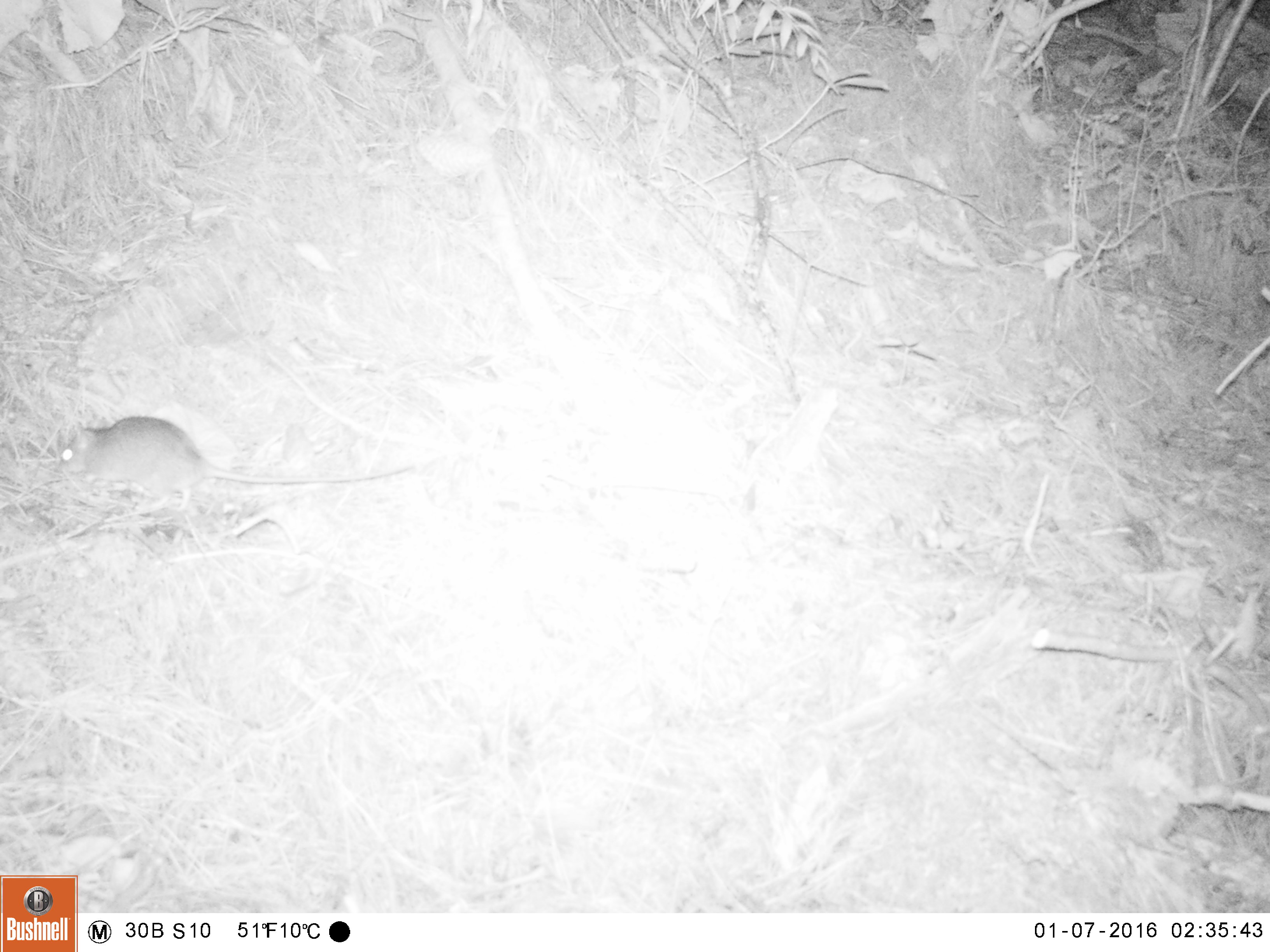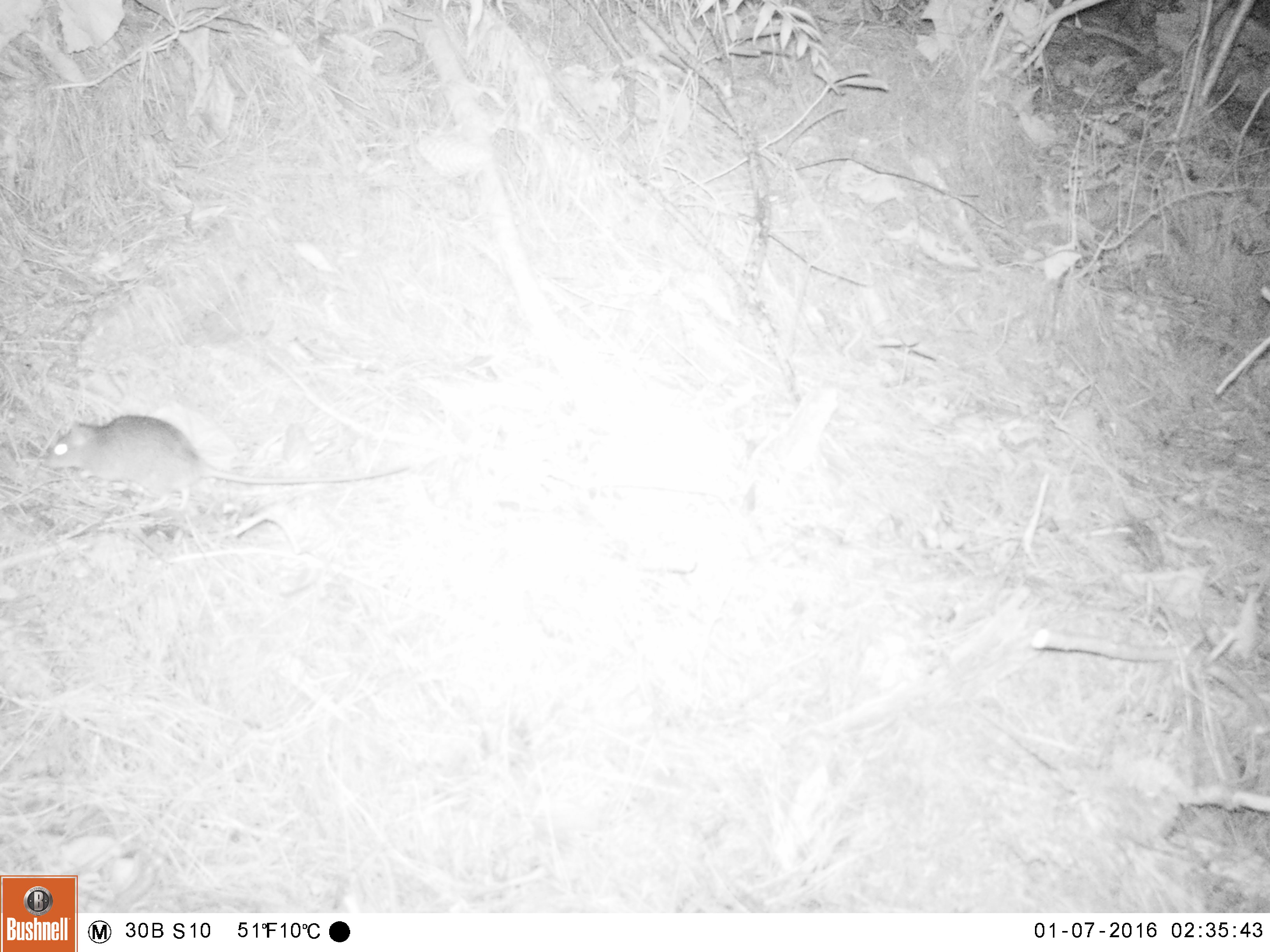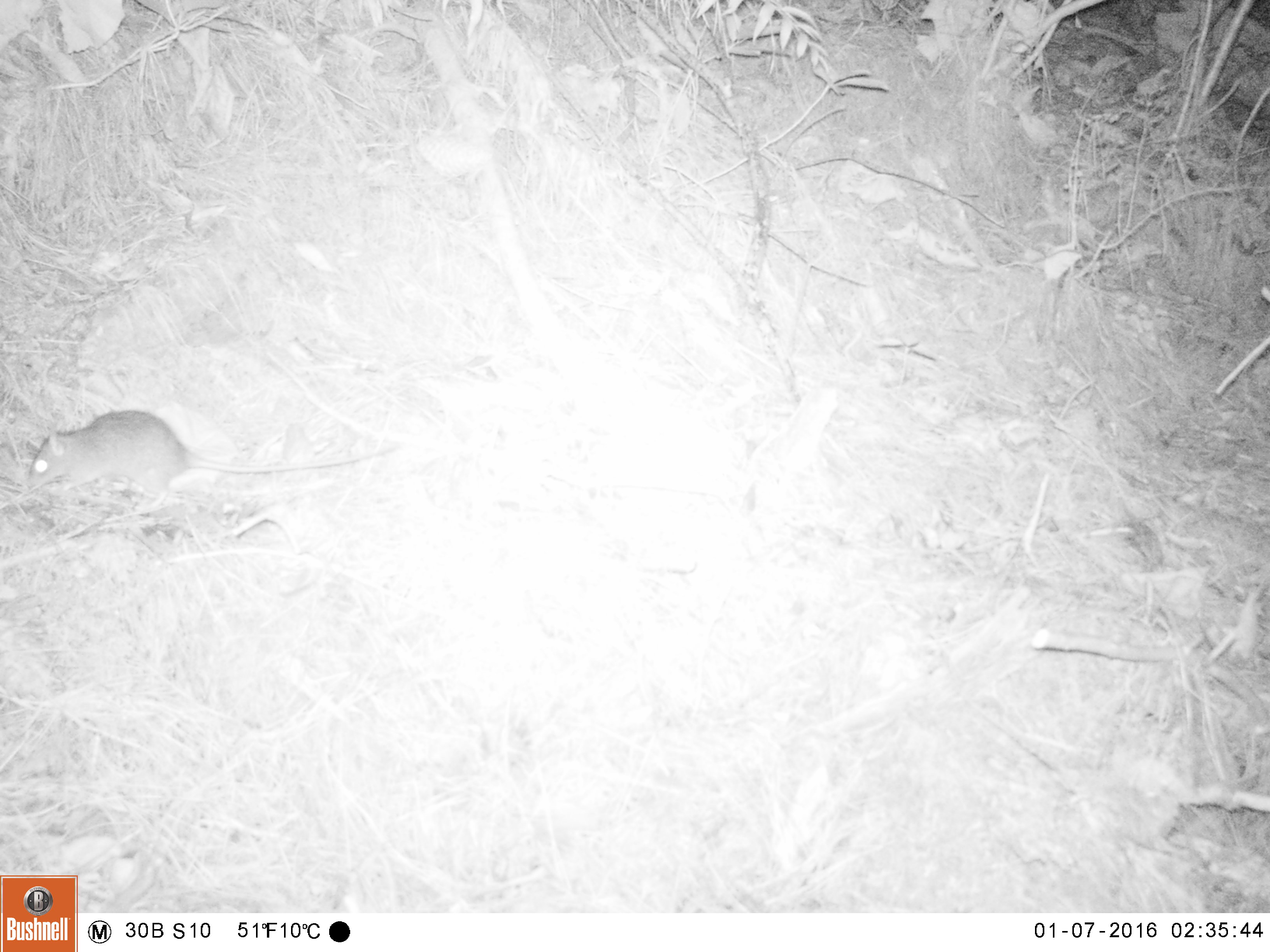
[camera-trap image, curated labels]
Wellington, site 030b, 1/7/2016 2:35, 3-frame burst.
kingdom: Animalia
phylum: Chordata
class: Mammalia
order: Rodentia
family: Muridae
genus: Rattus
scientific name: Rattus rattus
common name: ship rat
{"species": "ship rat (Rattus rattus)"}